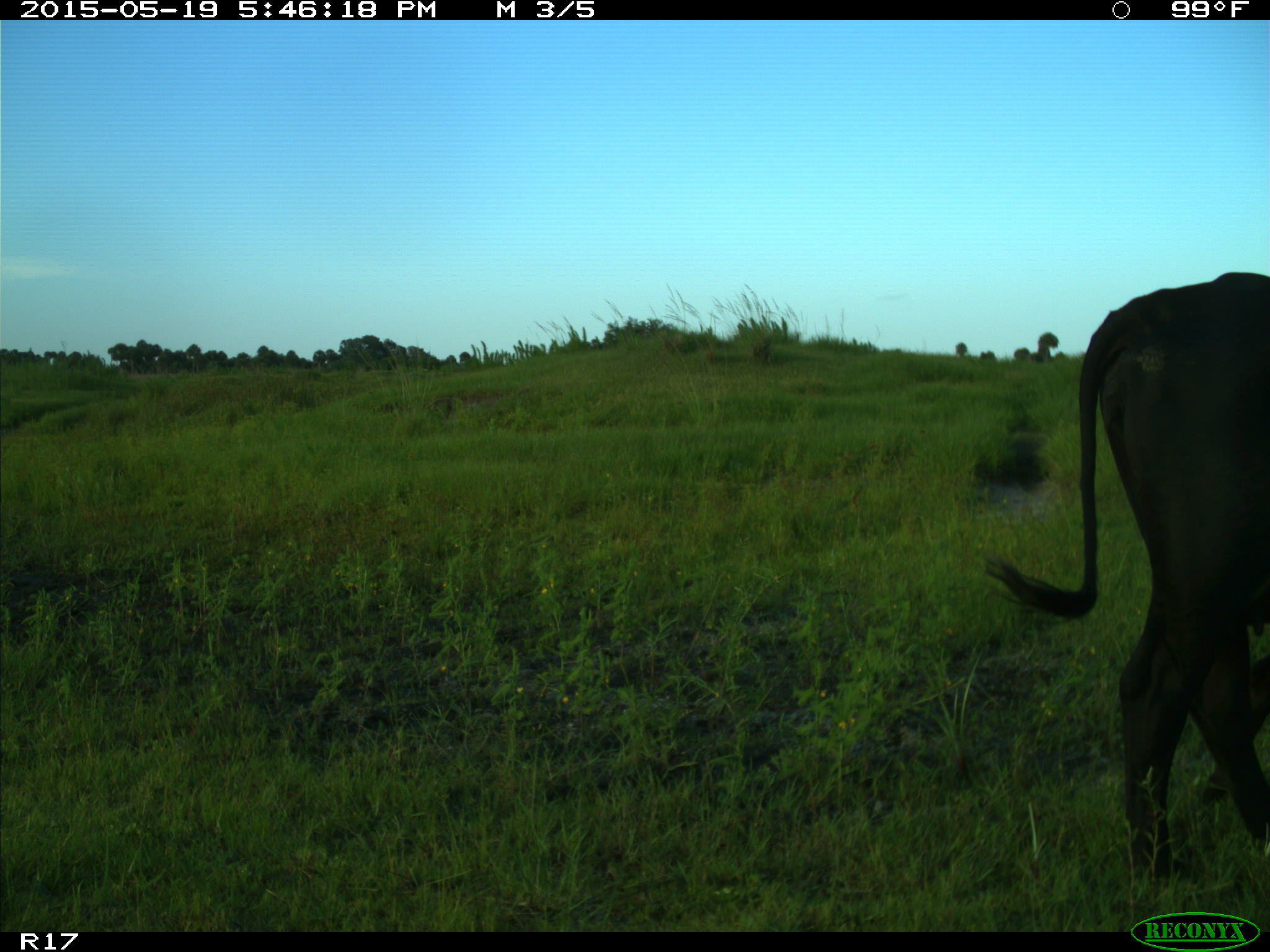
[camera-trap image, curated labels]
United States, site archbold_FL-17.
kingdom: Animalia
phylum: Chordata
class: Mammalia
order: Artiodactyla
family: Bovidae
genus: Bos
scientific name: Bos taurus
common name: domestic cow